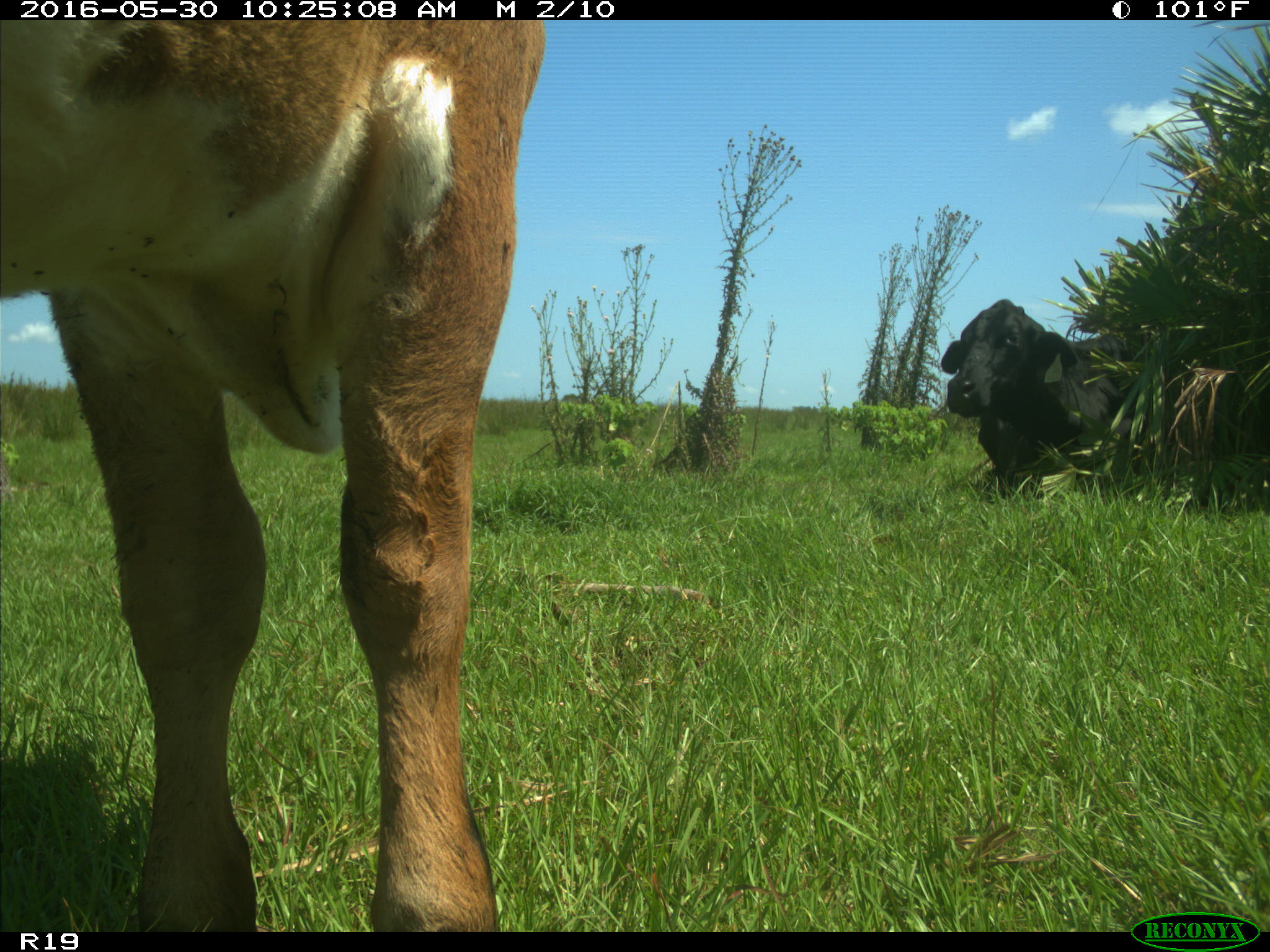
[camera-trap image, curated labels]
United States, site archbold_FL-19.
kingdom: Animalia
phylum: Chordata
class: Mammalia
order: Artiodactyla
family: Bovidae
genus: Bos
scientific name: Bos taurus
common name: domestic cow